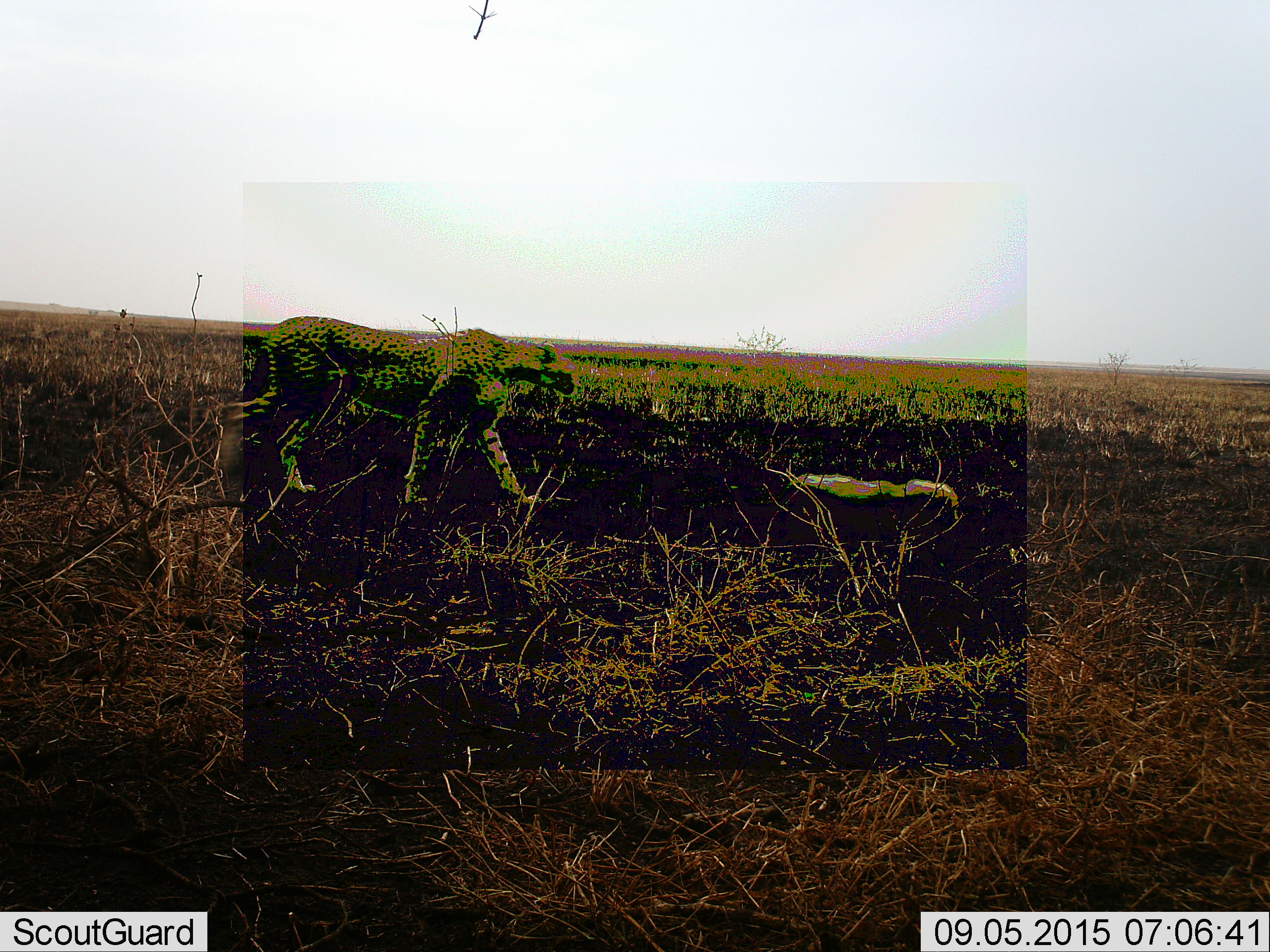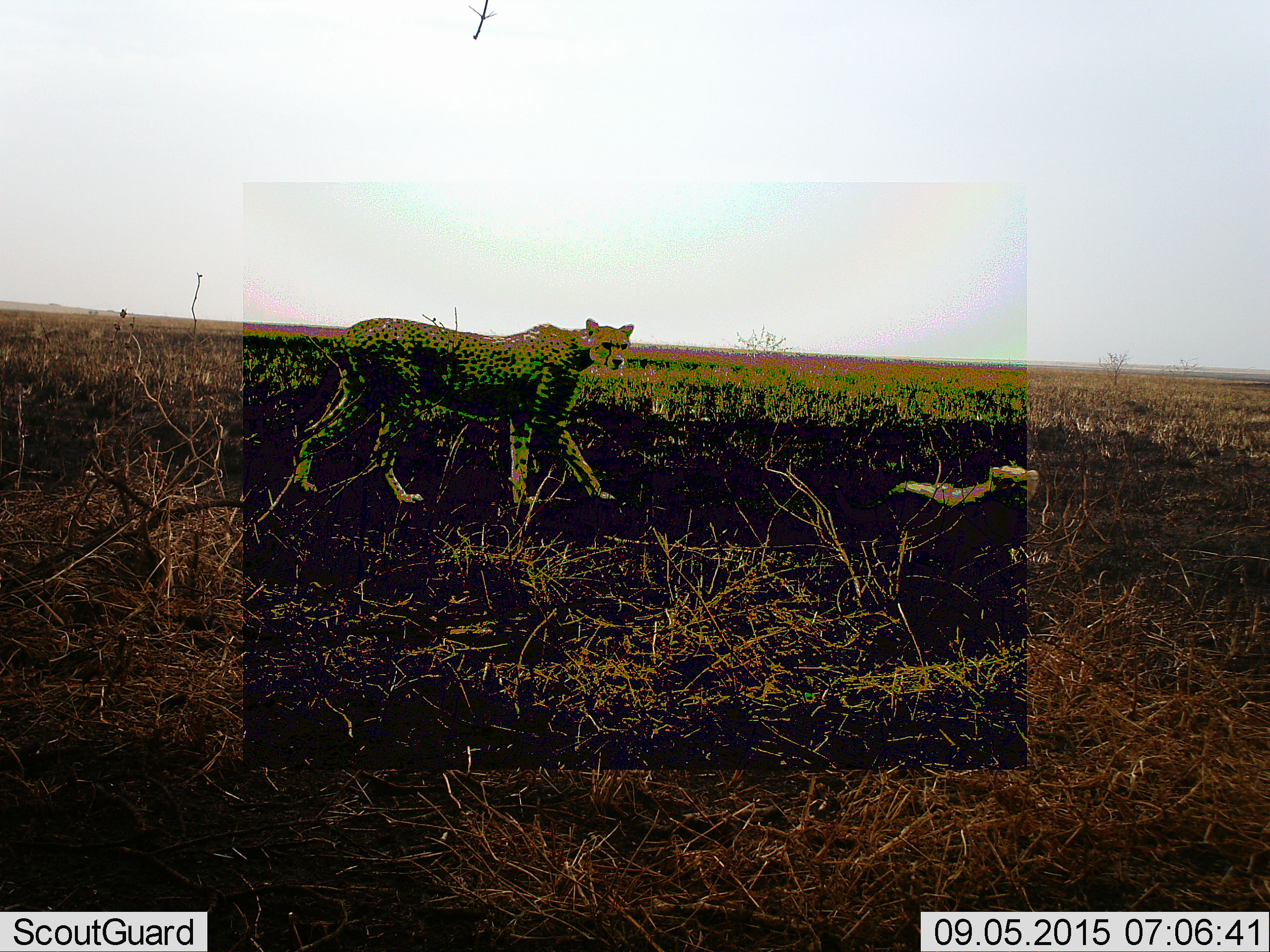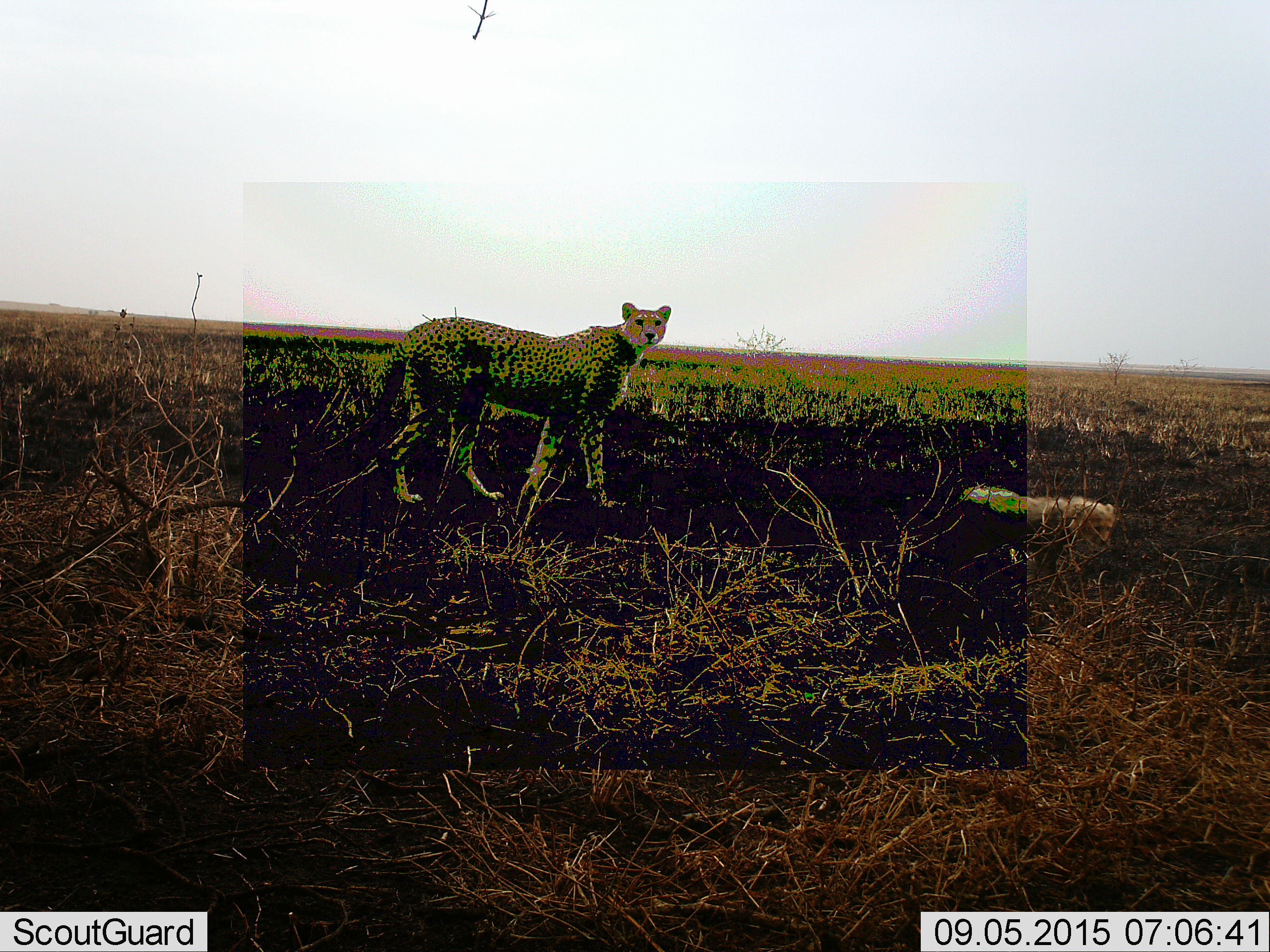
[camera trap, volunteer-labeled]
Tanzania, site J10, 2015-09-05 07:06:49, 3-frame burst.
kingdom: Animalia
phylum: Chordata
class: Mammalia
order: Carnivora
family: Felidae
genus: Acinonyx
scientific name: Acinonyx jubatus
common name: cheetah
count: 2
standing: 25%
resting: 0%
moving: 88%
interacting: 0%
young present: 75%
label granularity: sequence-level